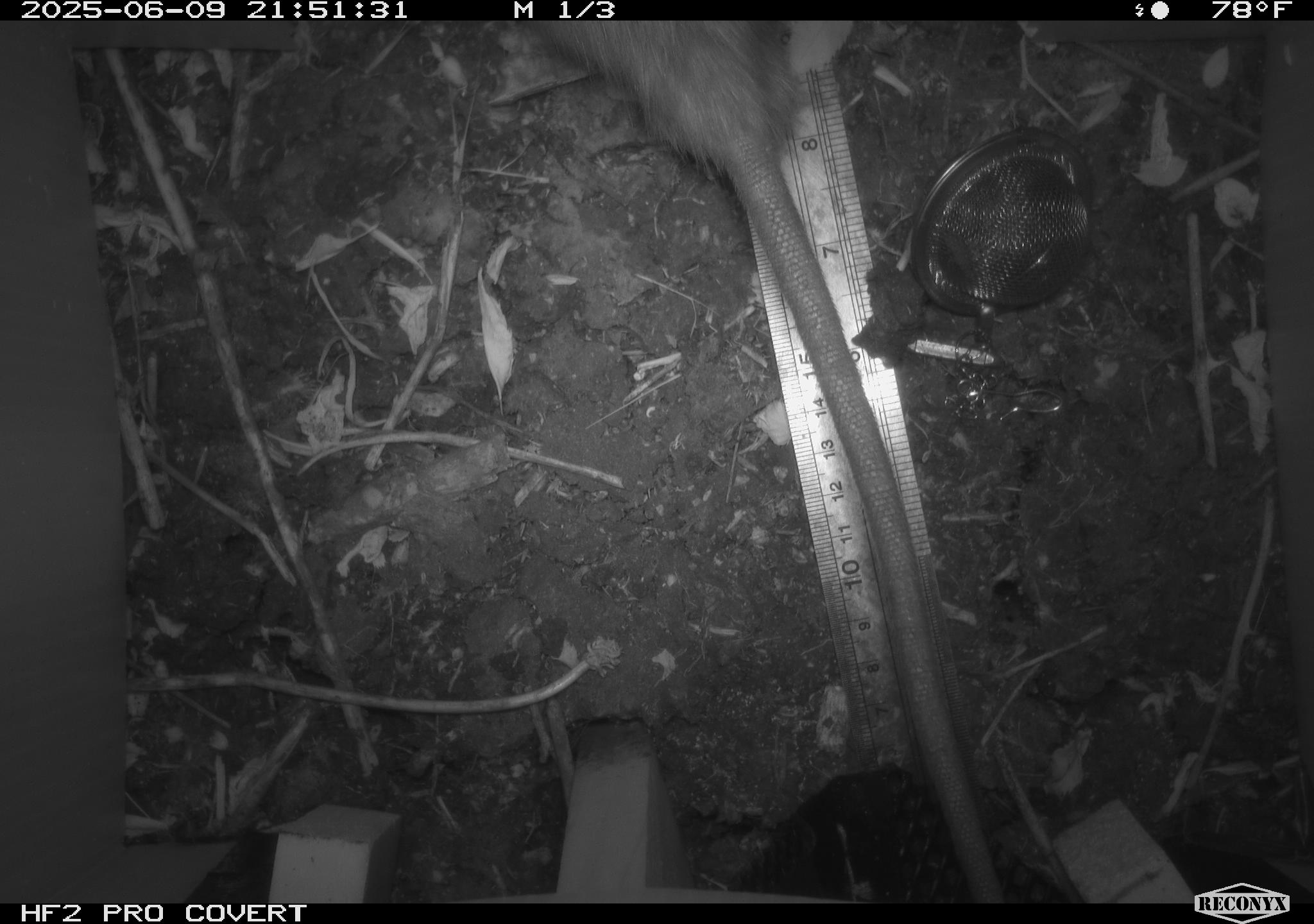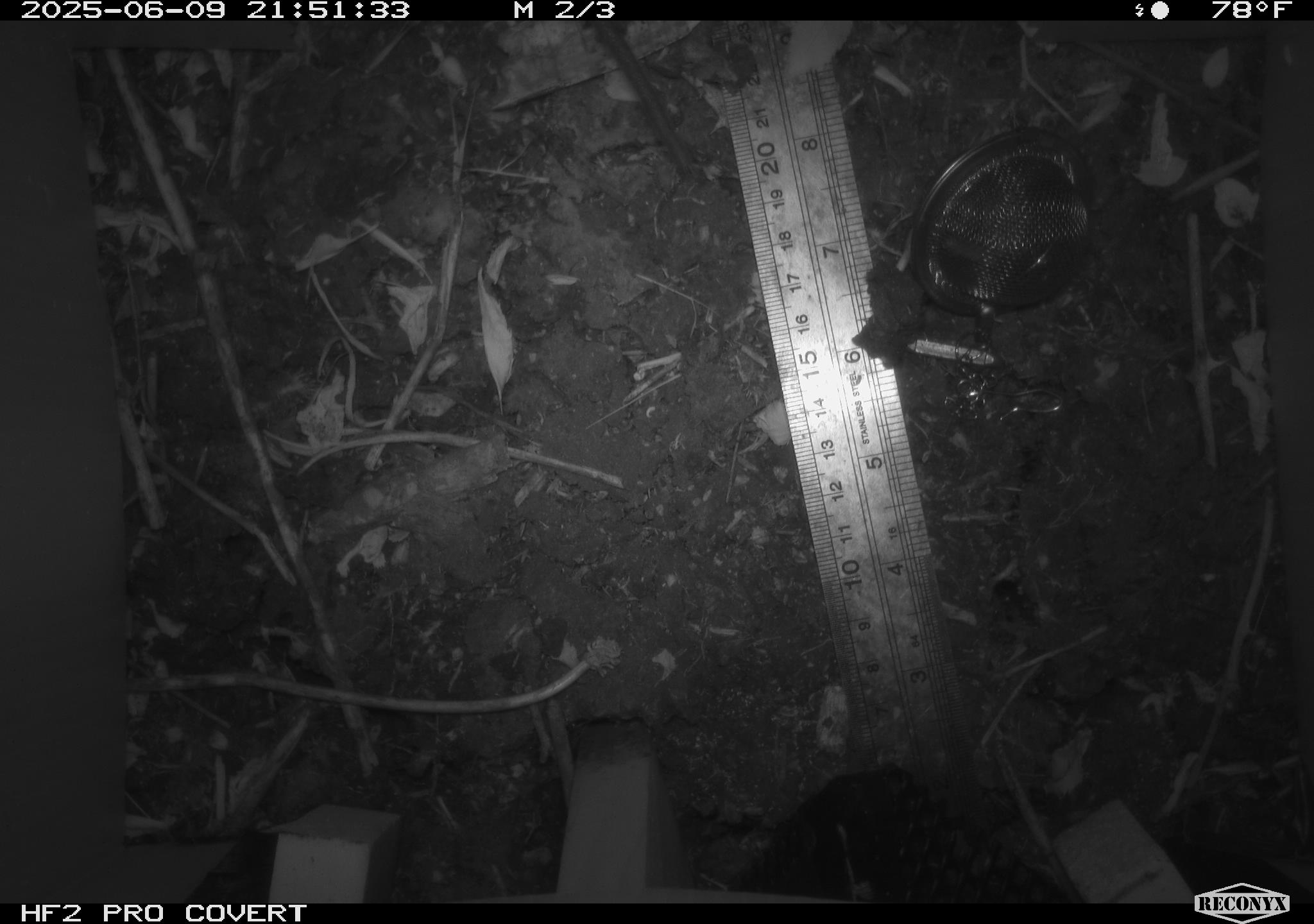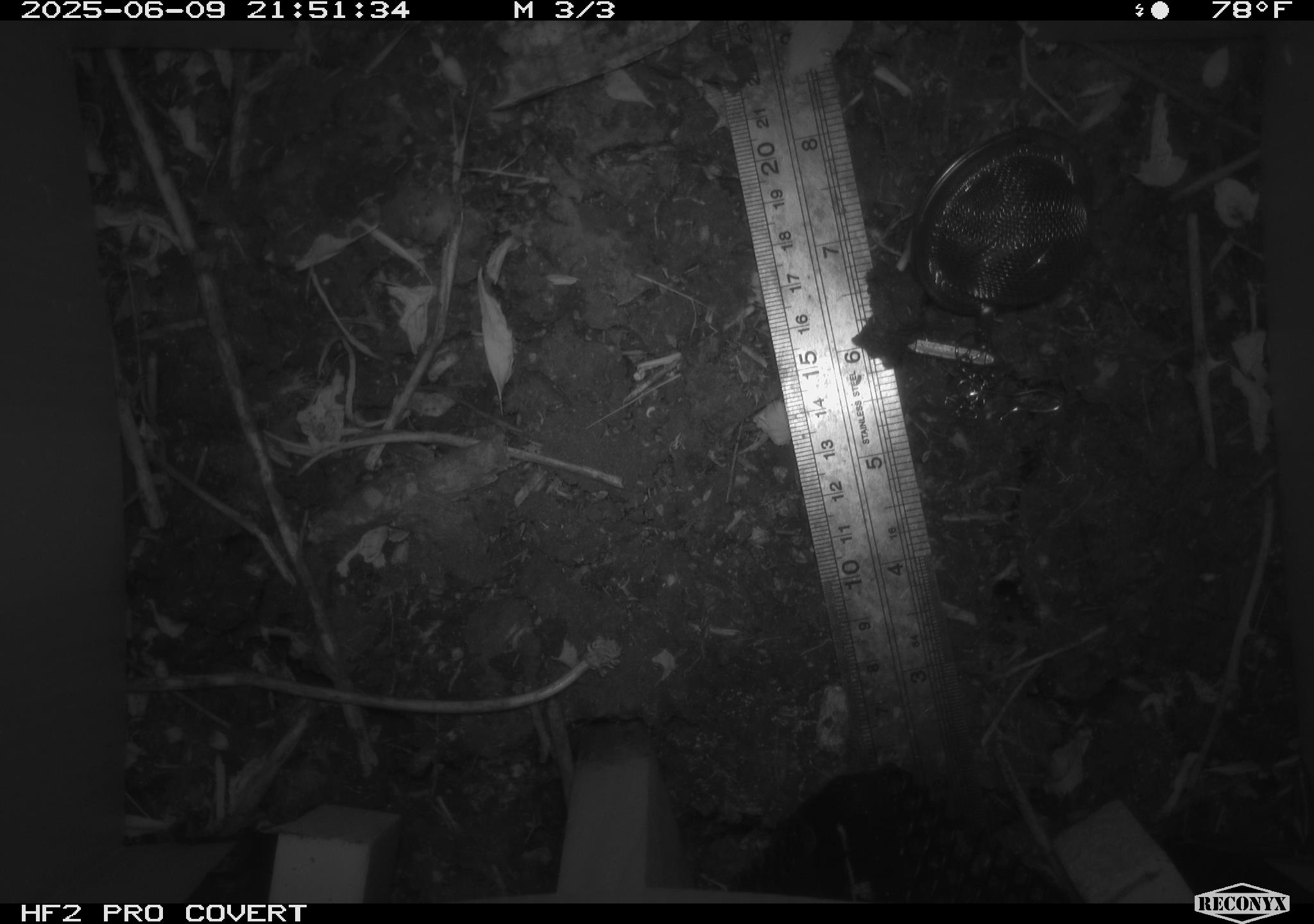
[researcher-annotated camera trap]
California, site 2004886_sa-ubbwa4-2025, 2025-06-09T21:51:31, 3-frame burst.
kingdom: Animalia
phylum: Chordata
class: Mammalia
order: Rodentia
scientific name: Rodentia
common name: rodent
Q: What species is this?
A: Rodent (Rodentia).